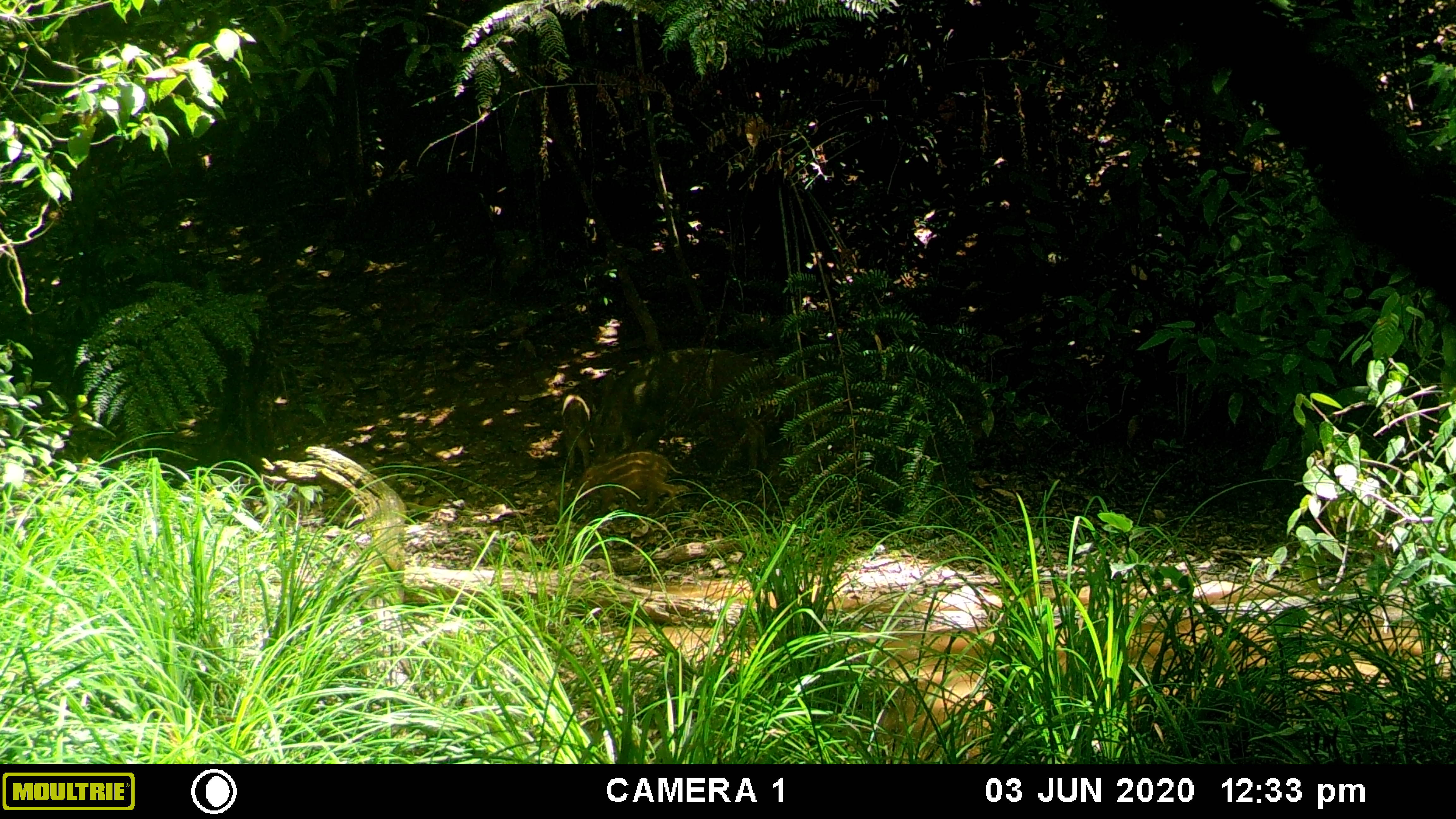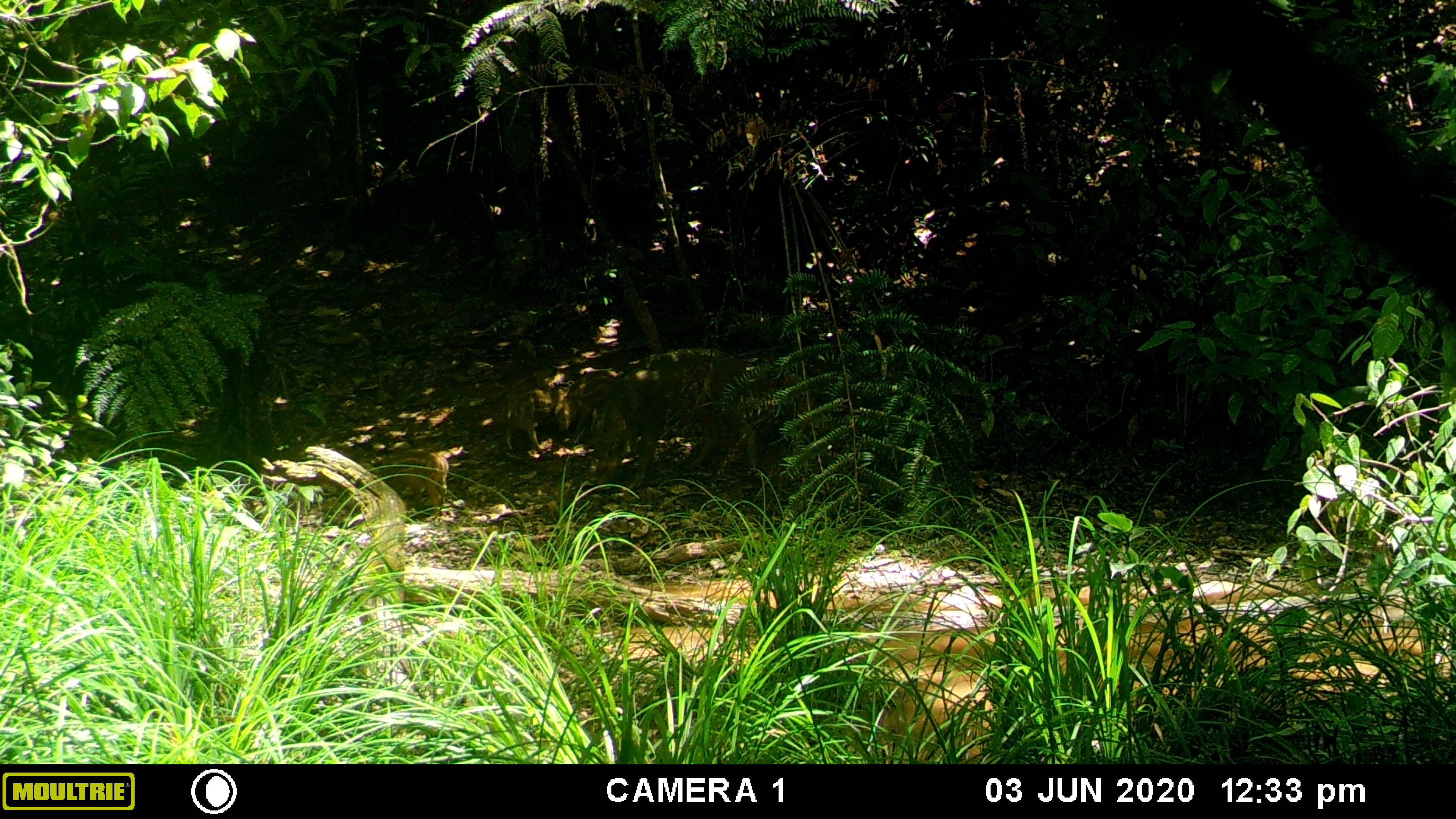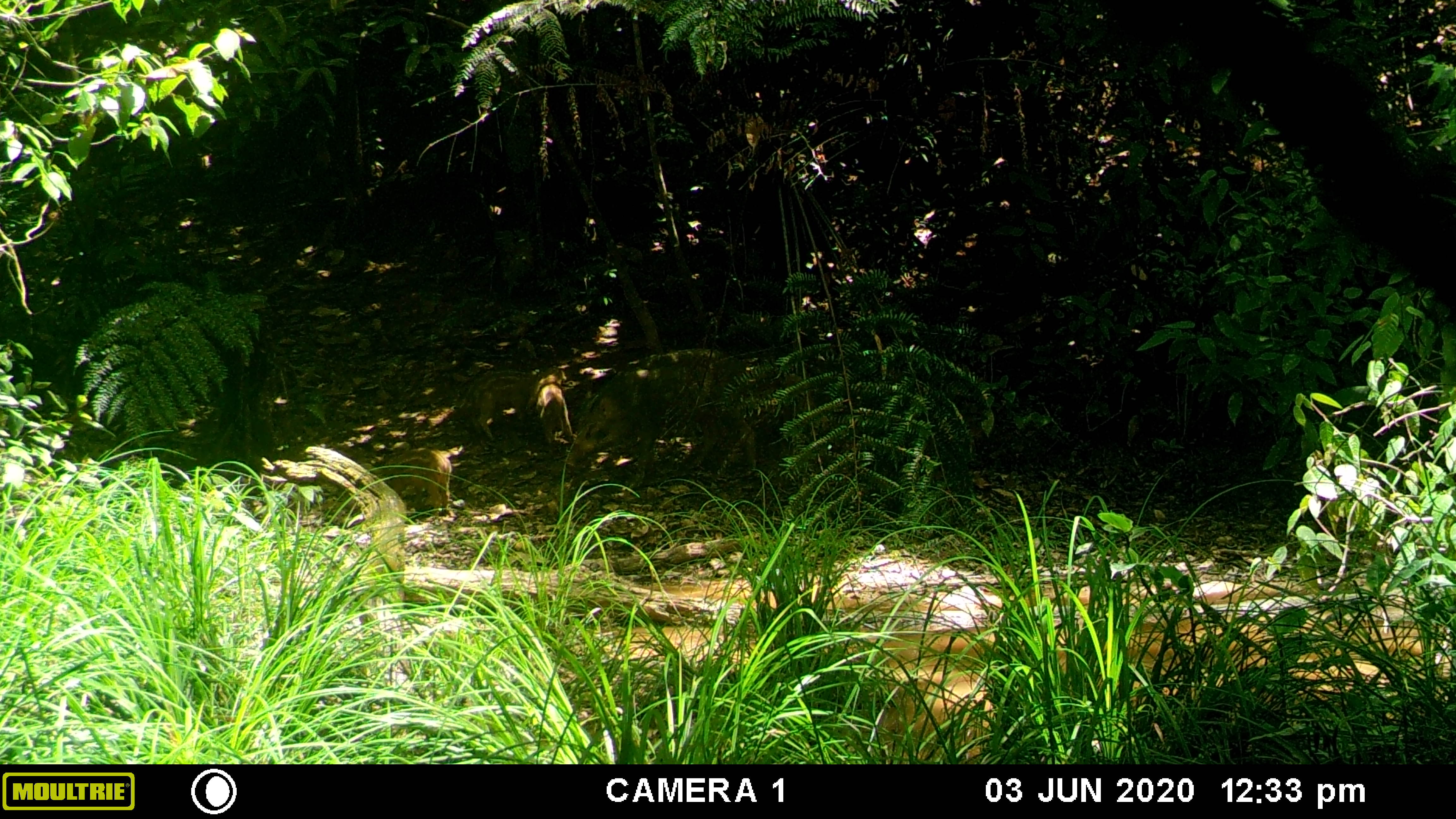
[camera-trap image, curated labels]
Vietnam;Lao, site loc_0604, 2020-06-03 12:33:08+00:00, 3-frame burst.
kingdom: Animalia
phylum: Chordata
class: Mammalia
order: Artiodactyla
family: Suidae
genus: Sus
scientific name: Sus scrofa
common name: eurasian wild pig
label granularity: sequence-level